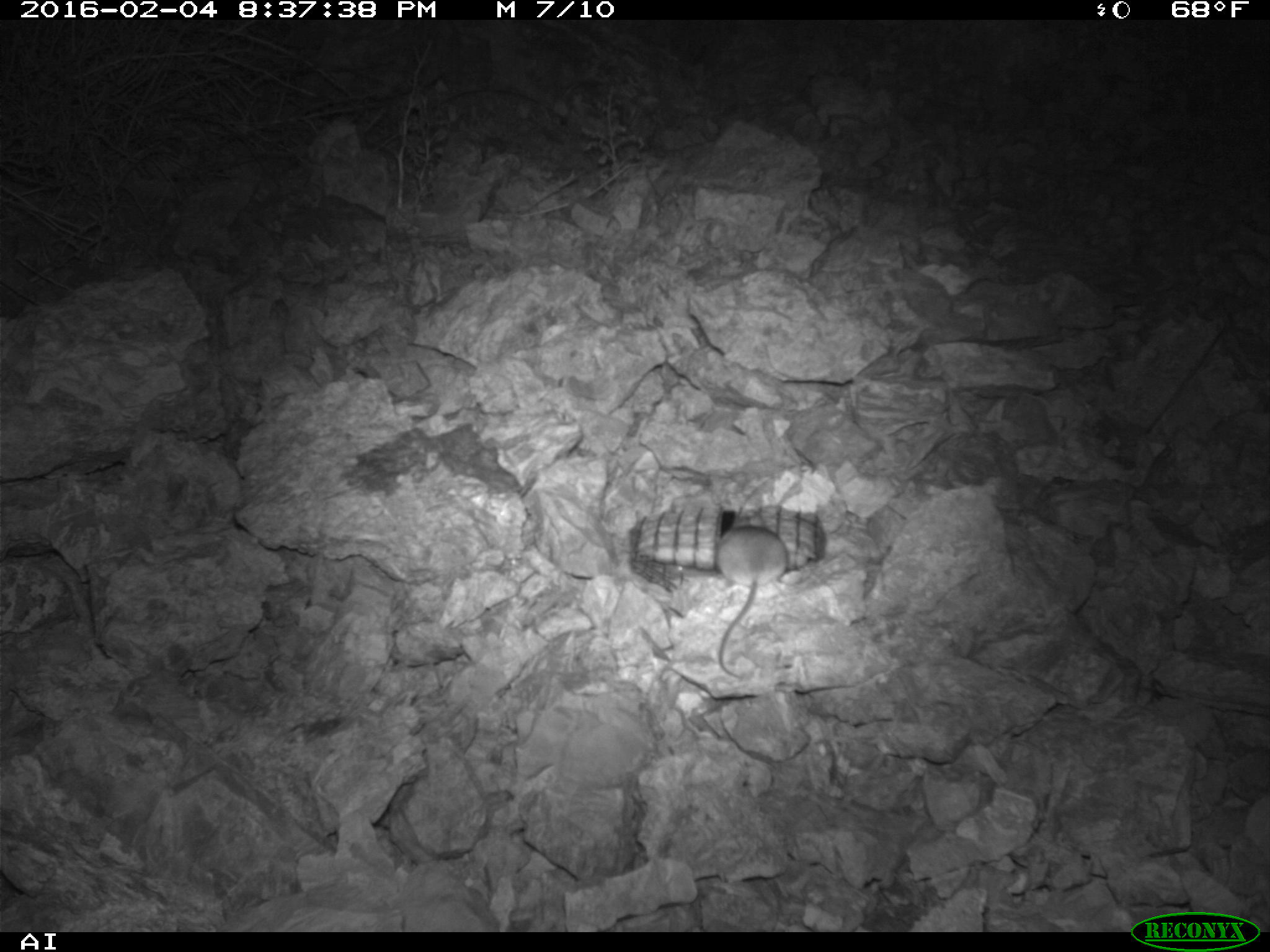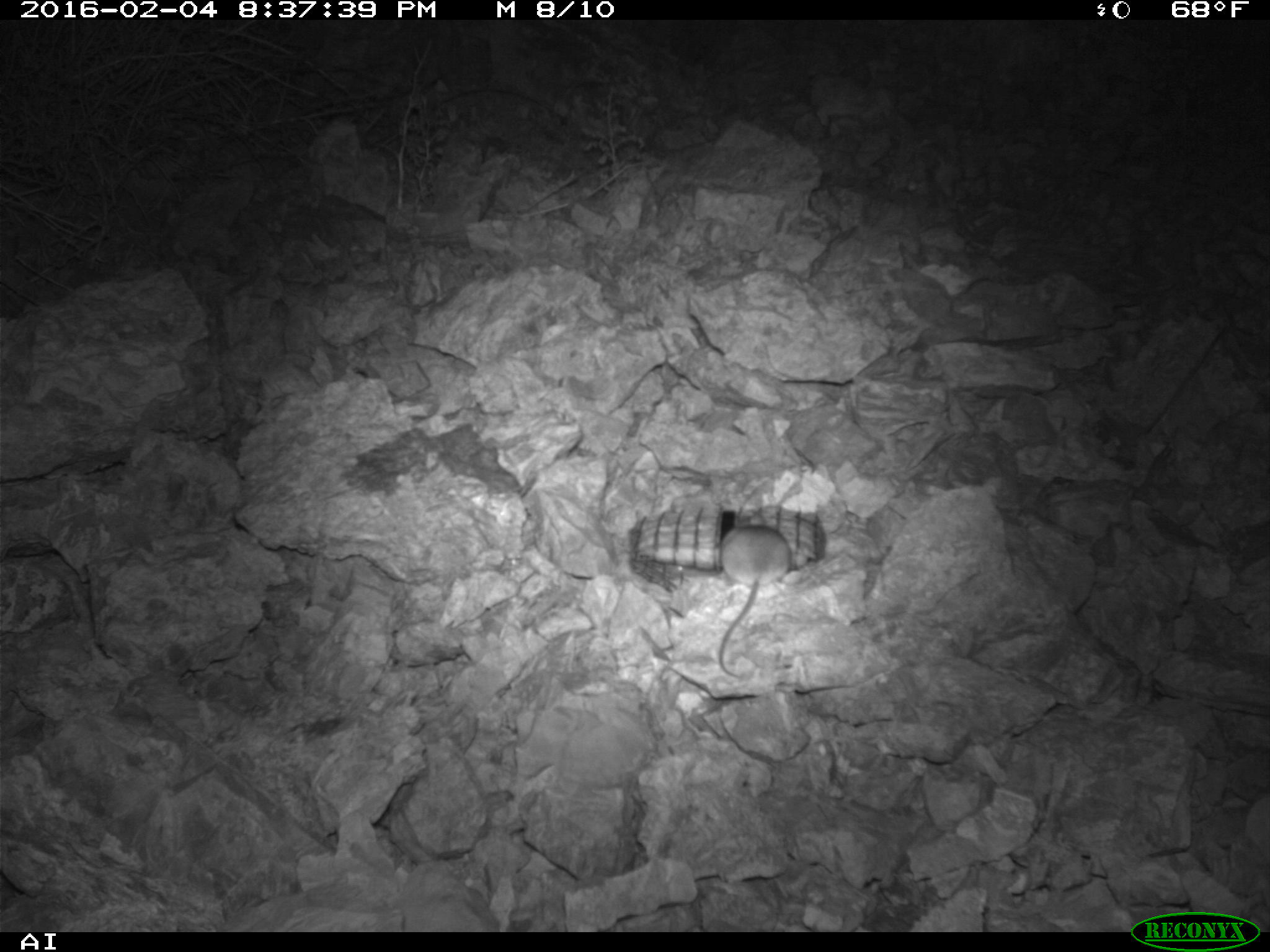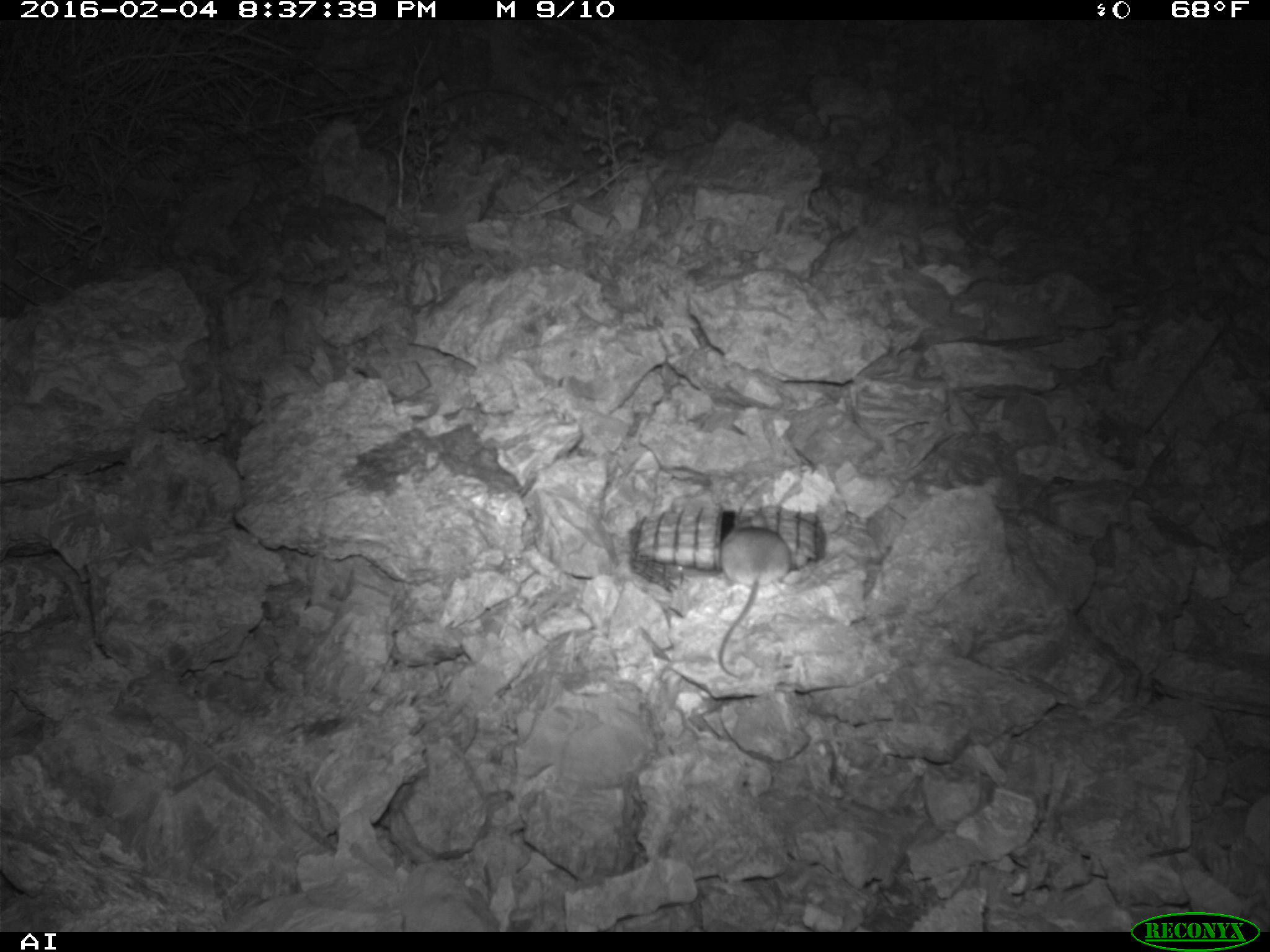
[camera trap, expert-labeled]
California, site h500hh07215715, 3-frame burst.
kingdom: Animalia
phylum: Chordata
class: Mammalia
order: Rodentia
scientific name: Rodentia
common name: rodent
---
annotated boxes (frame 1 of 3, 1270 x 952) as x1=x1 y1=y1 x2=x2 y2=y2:
rodent: x1=708 y1=506 x2=786 y2=677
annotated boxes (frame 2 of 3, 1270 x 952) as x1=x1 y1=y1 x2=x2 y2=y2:
rodent: x1=716 y1=518 x2=788 y2=677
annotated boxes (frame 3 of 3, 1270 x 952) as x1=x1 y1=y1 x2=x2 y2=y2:
rodent: x1=716 y1=508 x2=791 y2=676